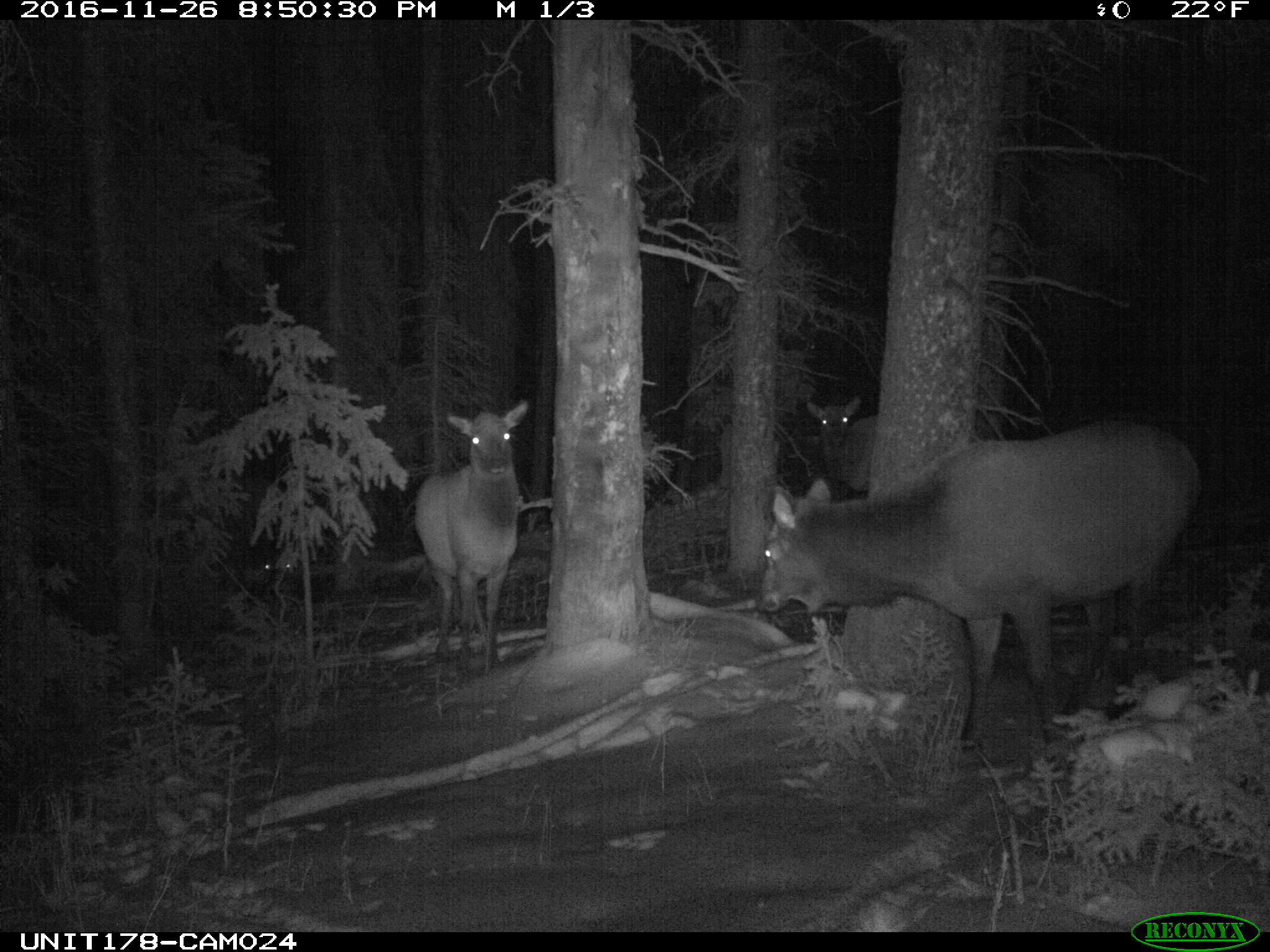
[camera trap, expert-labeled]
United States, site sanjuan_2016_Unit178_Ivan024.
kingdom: Animalia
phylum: Chordata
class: Mammalia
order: Artiodactyla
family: Cervidae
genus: Cervus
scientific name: Cervus elaphus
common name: red deer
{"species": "Cervus elaphus (red deer)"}